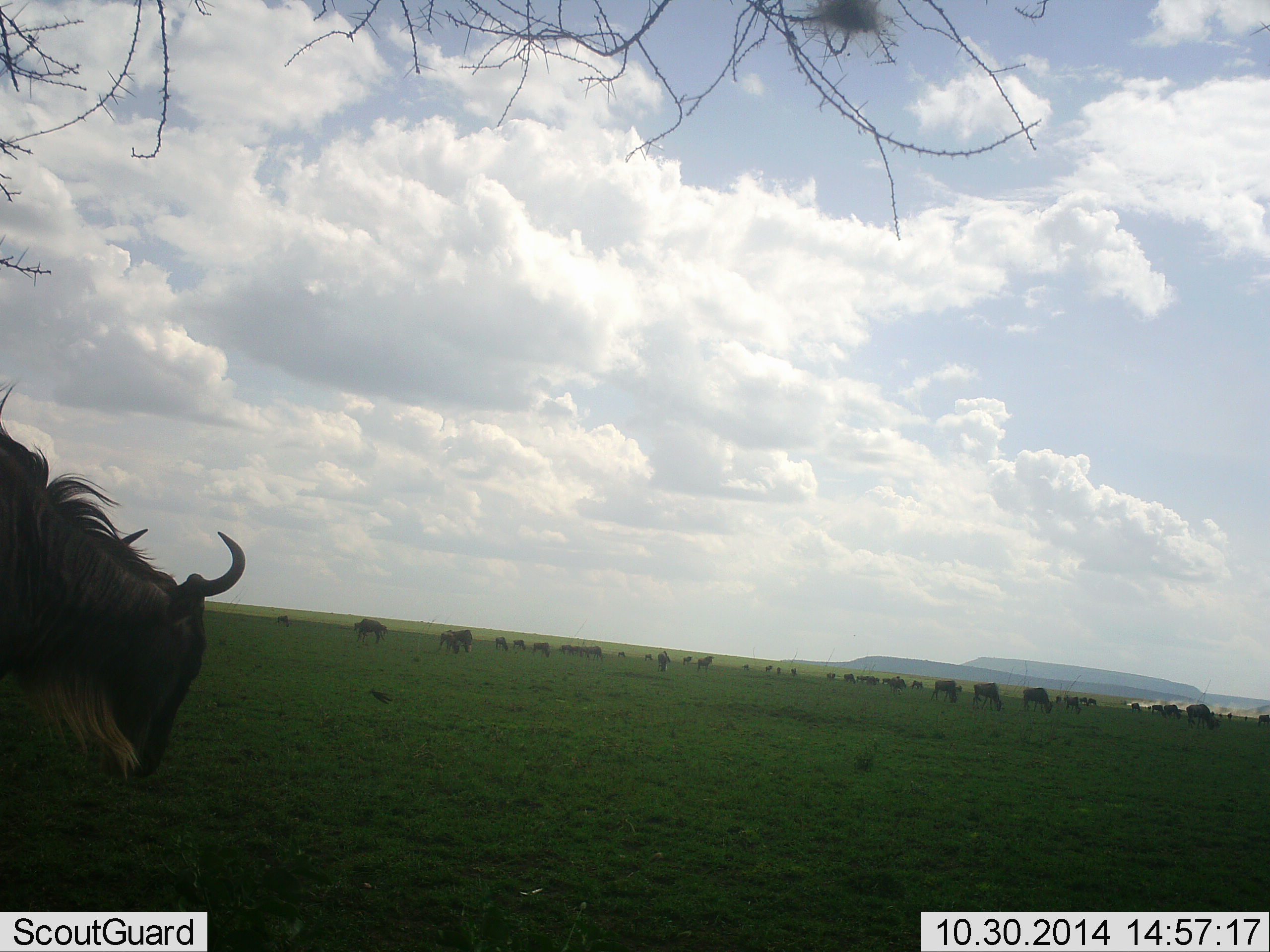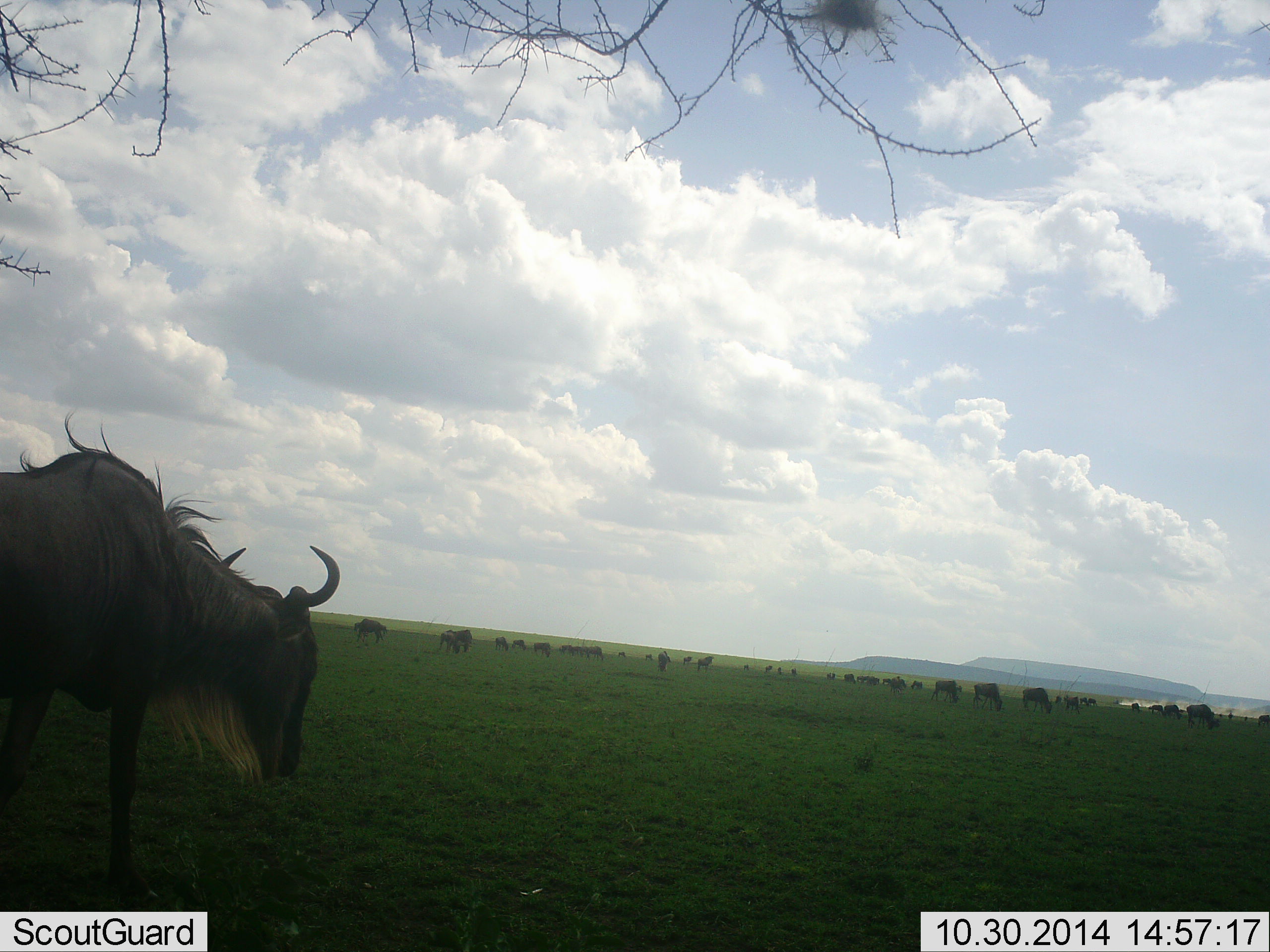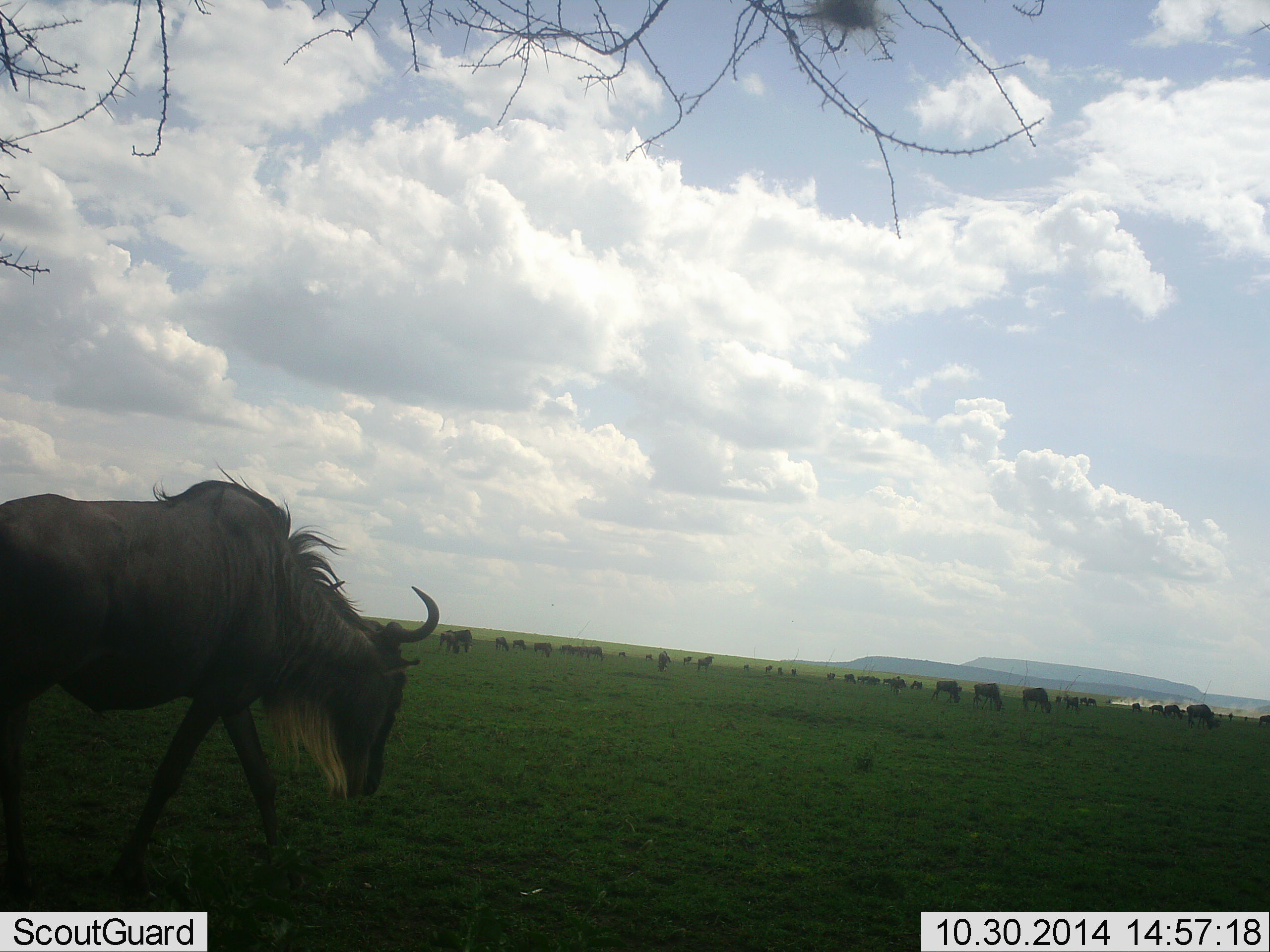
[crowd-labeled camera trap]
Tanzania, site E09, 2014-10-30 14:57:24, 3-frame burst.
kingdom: Animalia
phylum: Chordata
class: Mammalia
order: Artiodactyla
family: Bovidae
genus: Connochaetes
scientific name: Connochaetes taurinus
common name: blue wildebeest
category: wildebeest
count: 11-50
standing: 40%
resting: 0%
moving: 50%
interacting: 0%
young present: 0%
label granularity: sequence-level